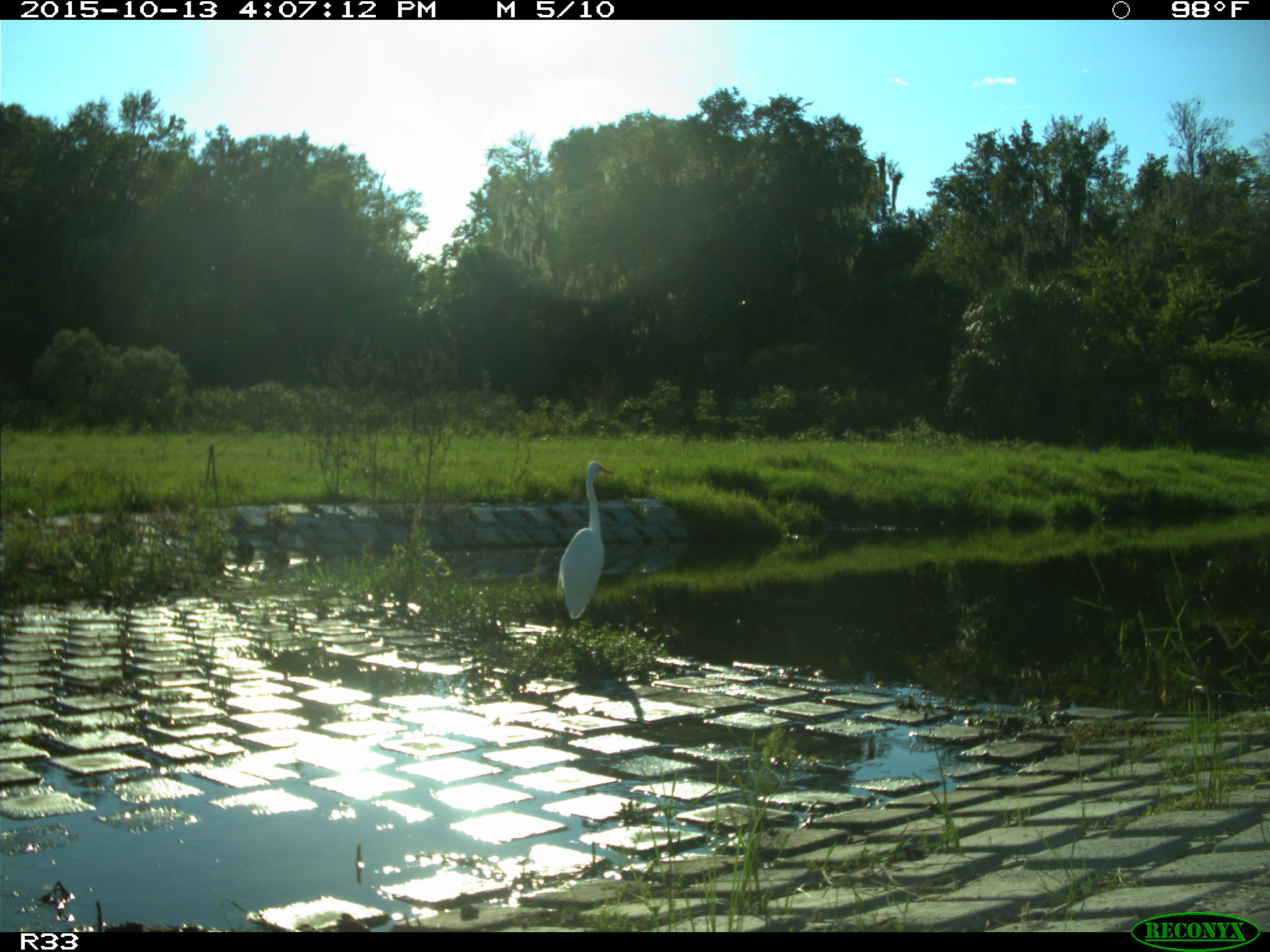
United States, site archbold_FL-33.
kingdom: Animalia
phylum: Chordata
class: Aves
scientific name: Aves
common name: birds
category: unidentified bird